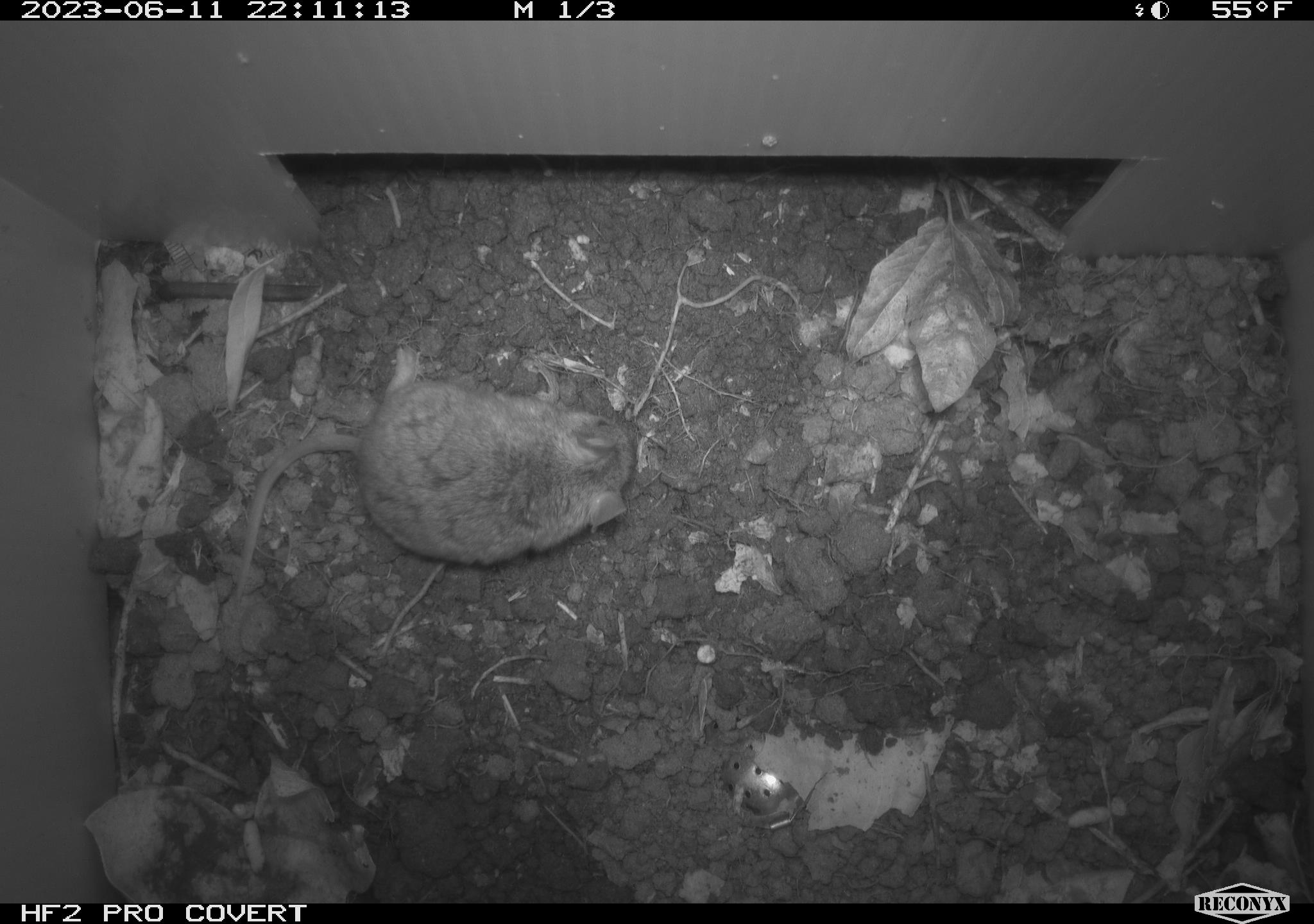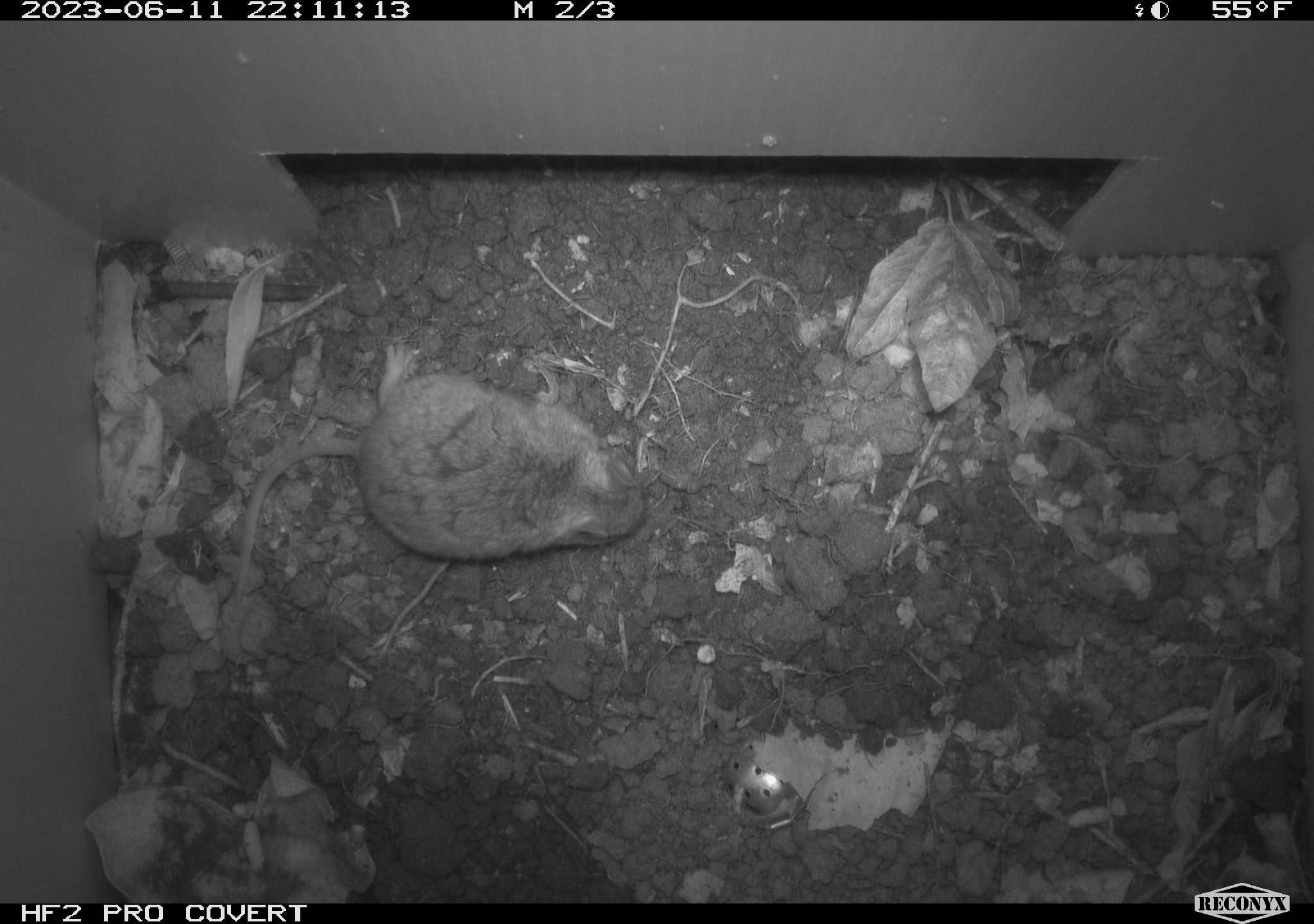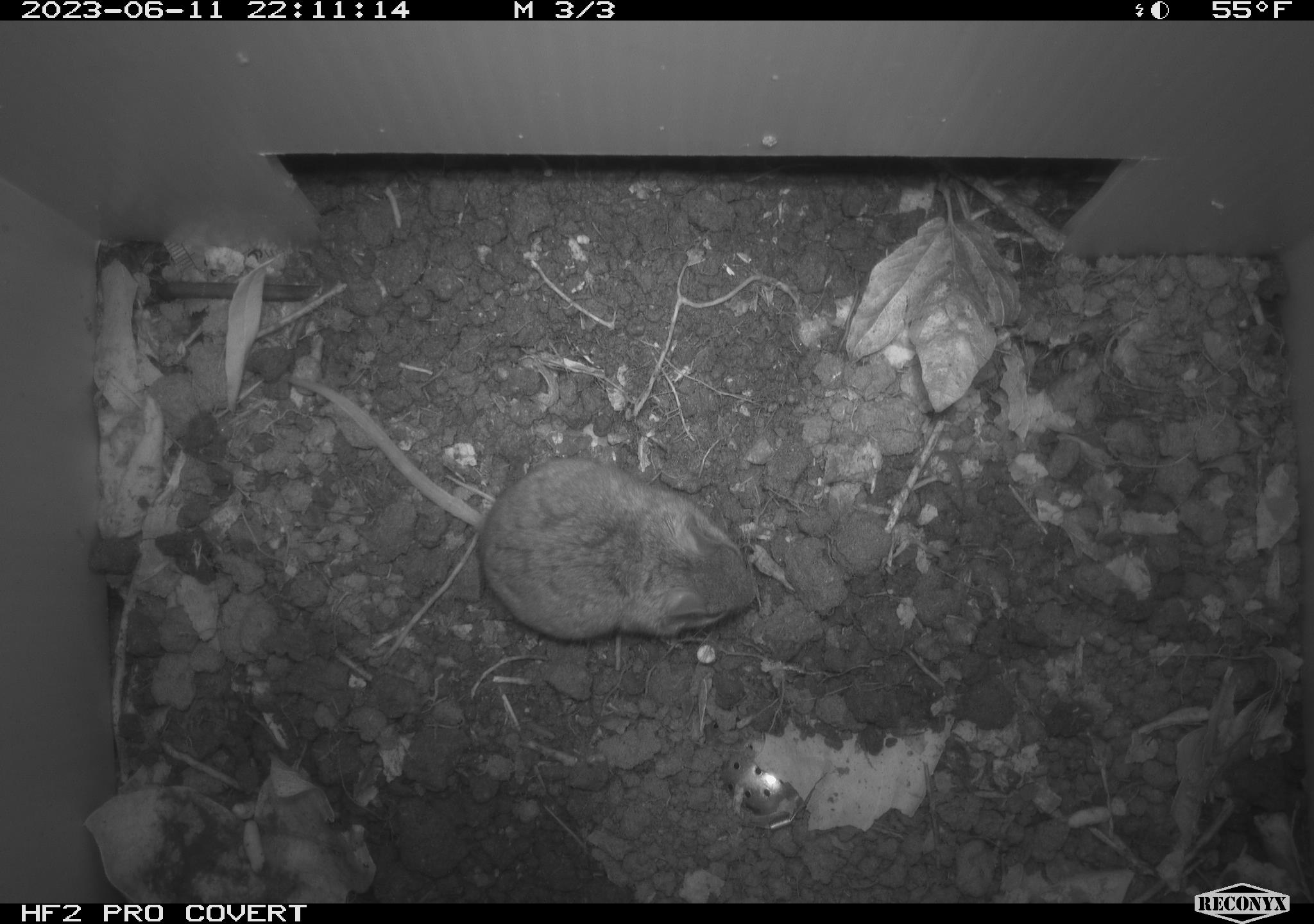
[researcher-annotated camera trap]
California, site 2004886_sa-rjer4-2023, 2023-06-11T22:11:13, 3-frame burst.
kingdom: Animalia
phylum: Chordata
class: Mammalia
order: Rodentia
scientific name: Rodentia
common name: mouse species